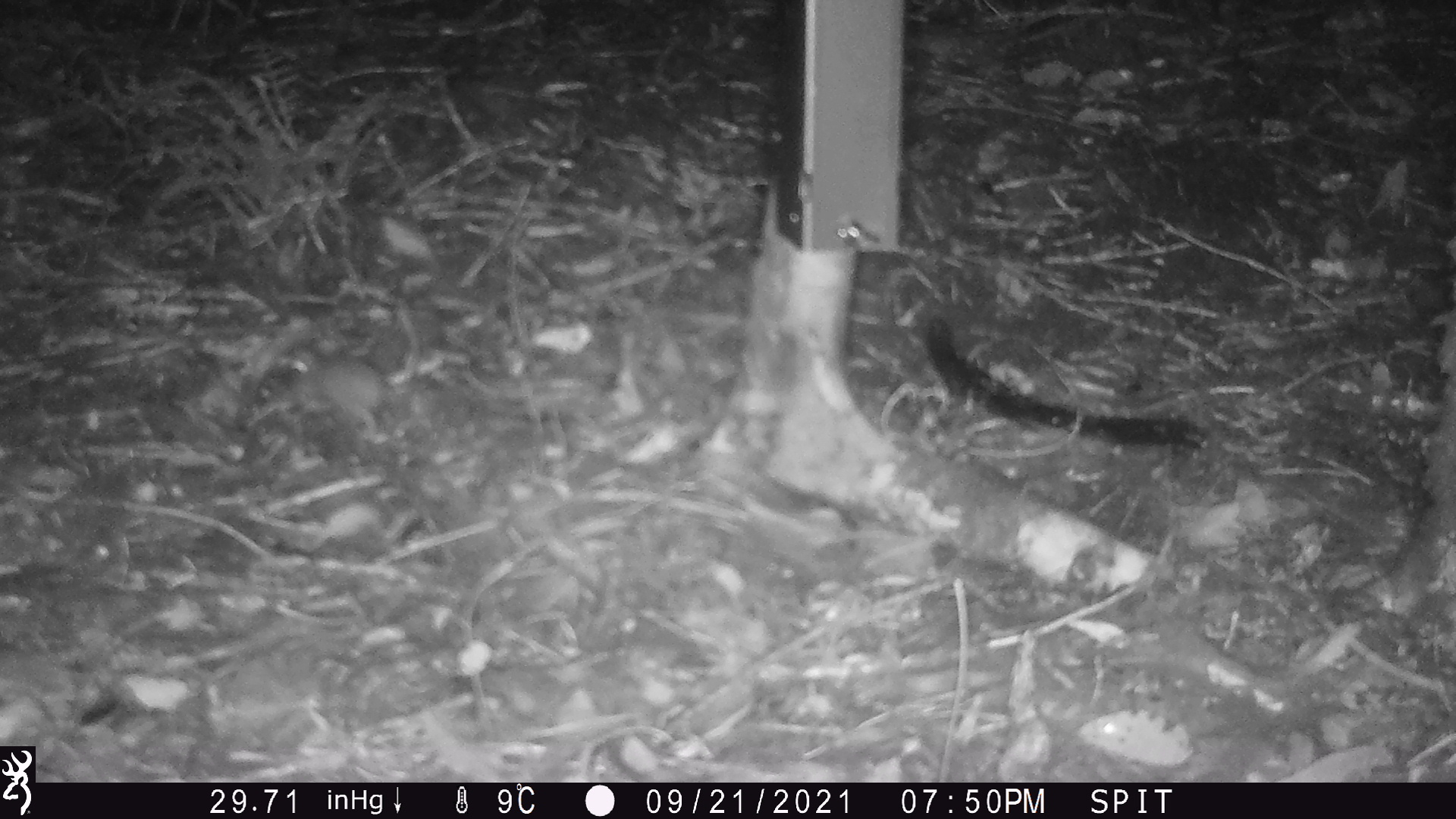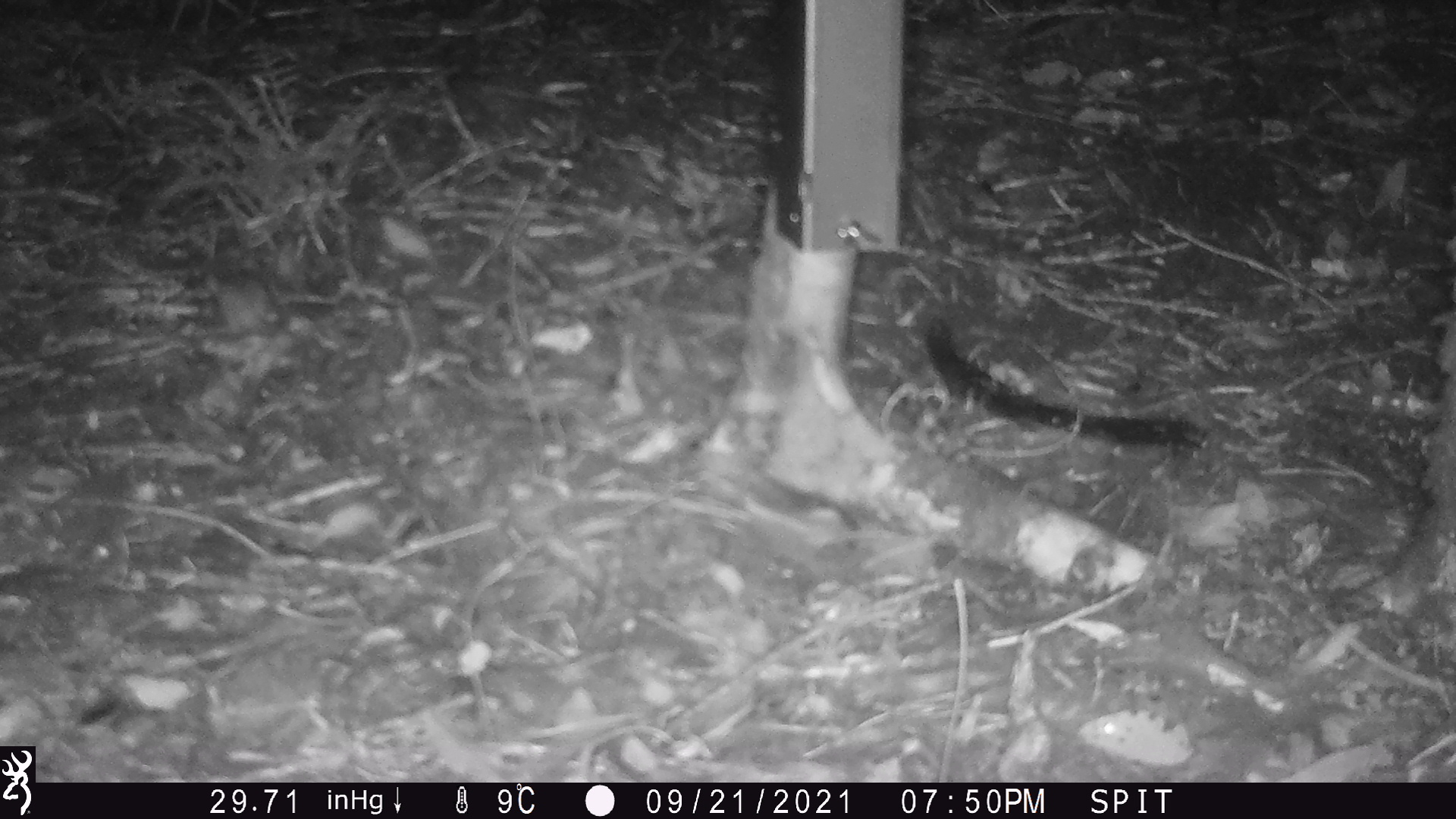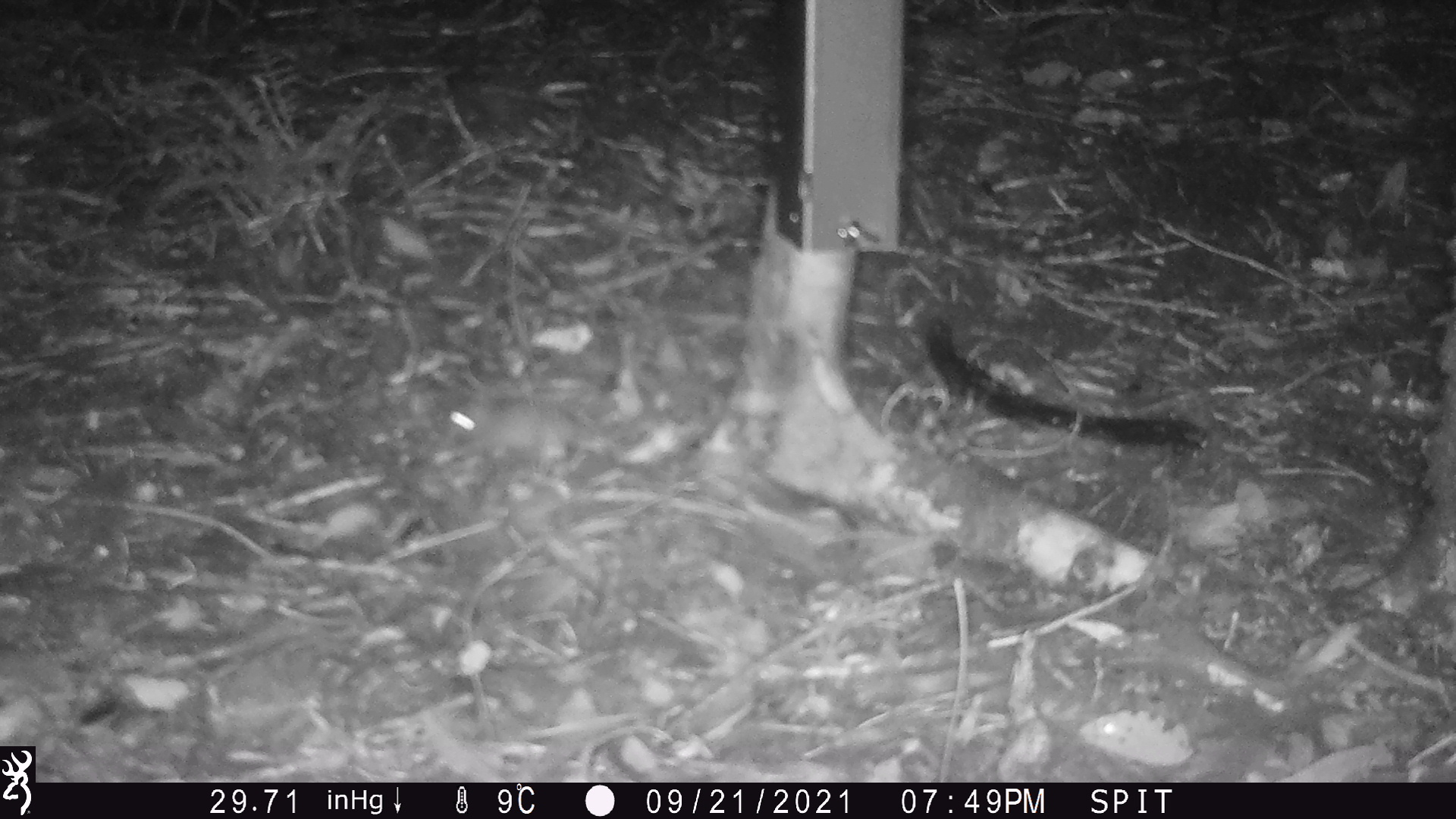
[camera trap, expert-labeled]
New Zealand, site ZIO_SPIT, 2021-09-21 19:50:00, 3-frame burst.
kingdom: Animalia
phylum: Chordata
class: Mammalia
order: Rodentia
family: Muridae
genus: Mus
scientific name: Mus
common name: mouse